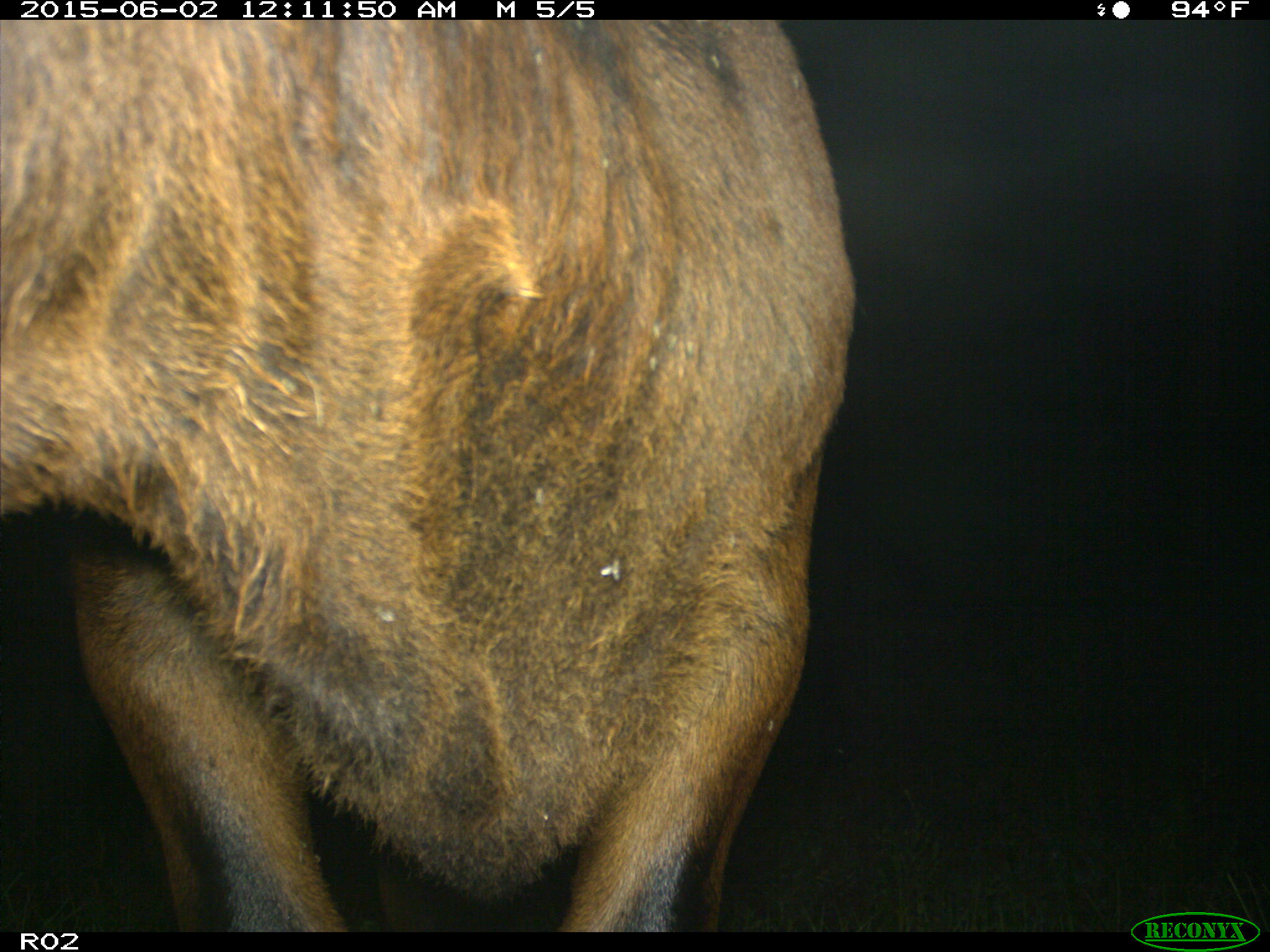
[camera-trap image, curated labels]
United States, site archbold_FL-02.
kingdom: Animalia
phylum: Chordata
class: Mammalia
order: Artiodactyla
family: Bovidae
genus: Bos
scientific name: Bos taurus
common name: domestic cow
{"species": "Bos taurus (domestic cow)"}